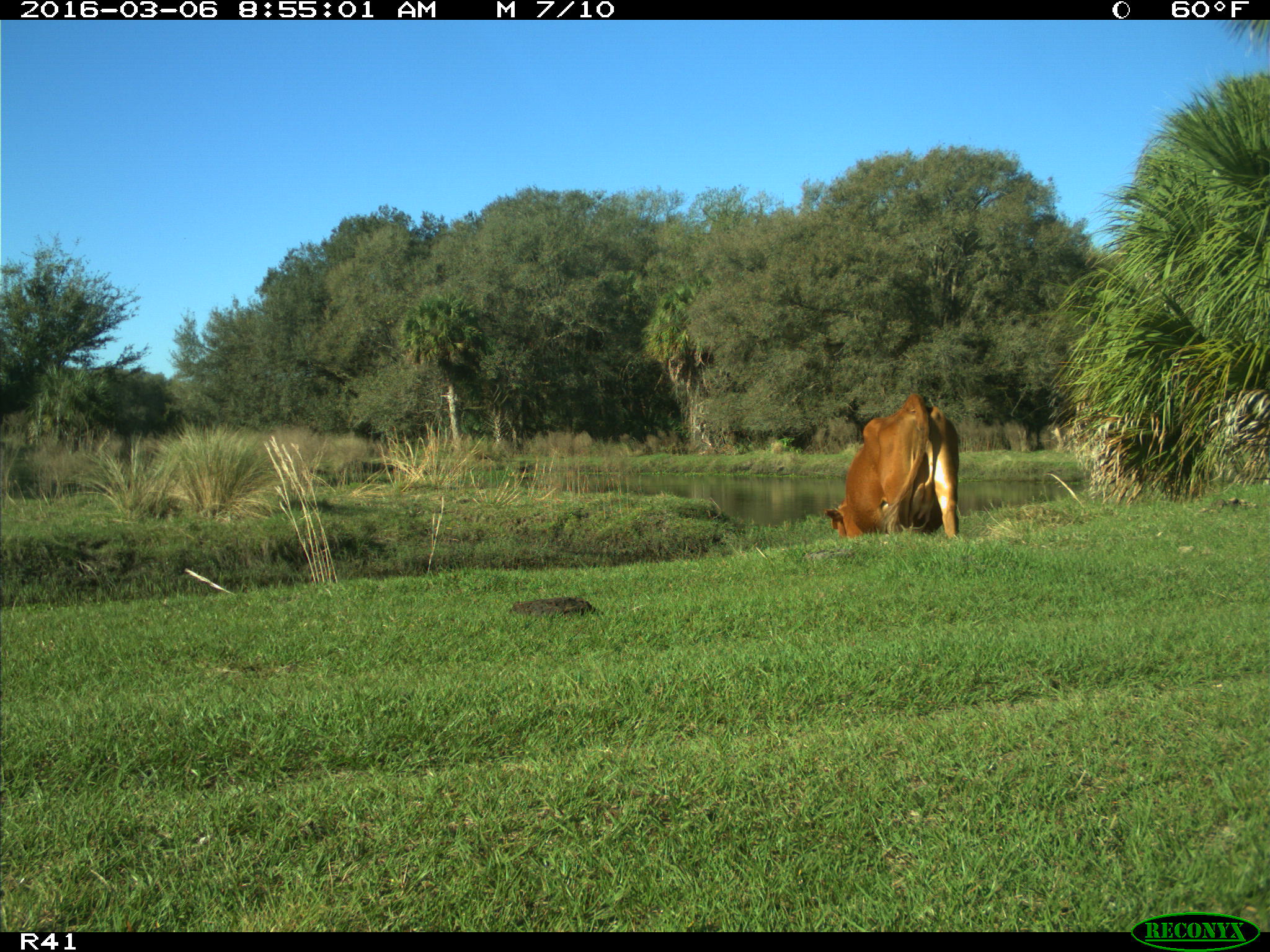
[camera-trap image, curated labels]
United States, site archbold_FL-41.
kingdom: Animalia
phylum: Chordata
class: Mammalia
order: Artiodactyla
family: Bovidae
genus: Bos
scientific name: Bos taurus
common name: domestic cow